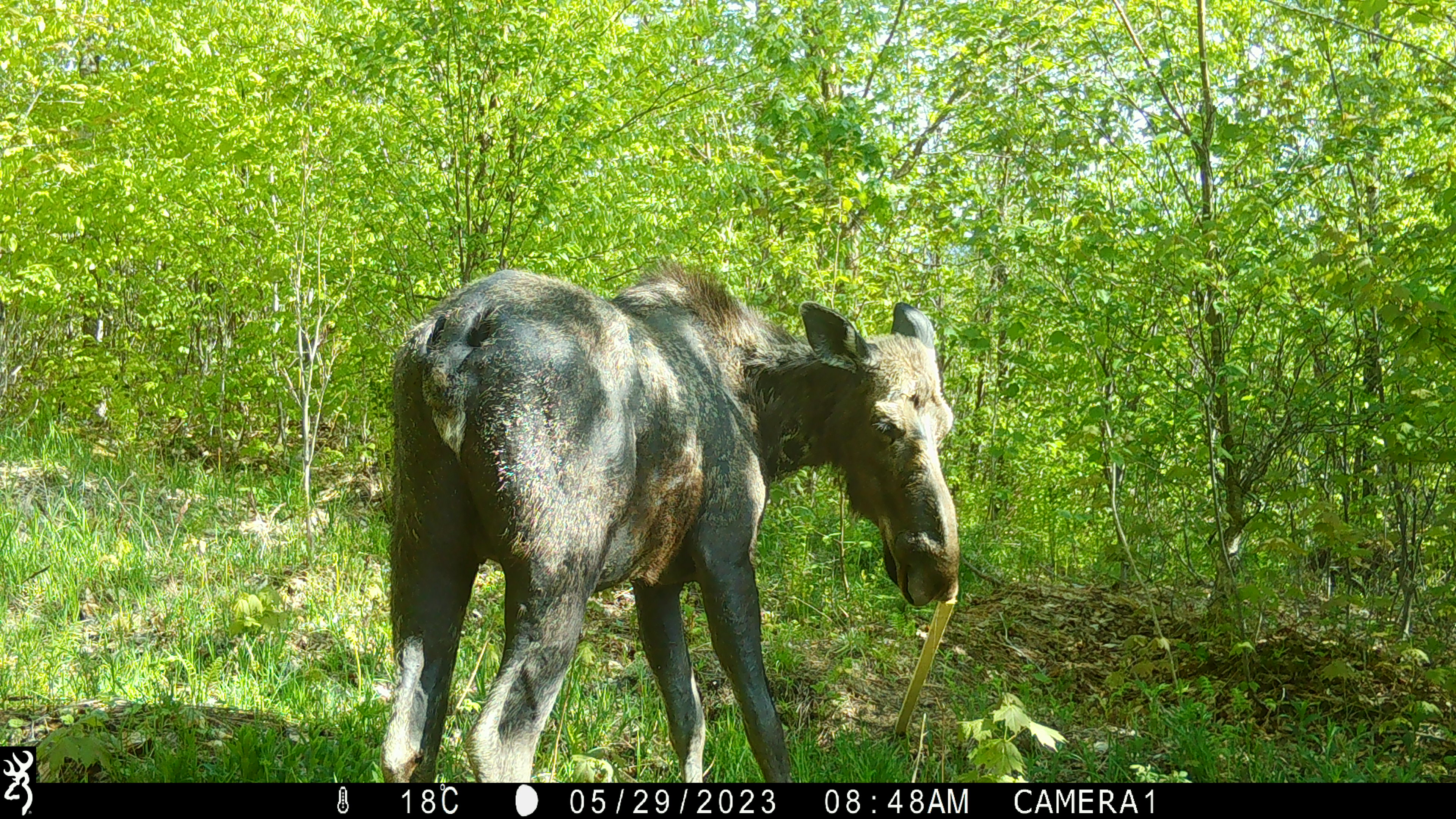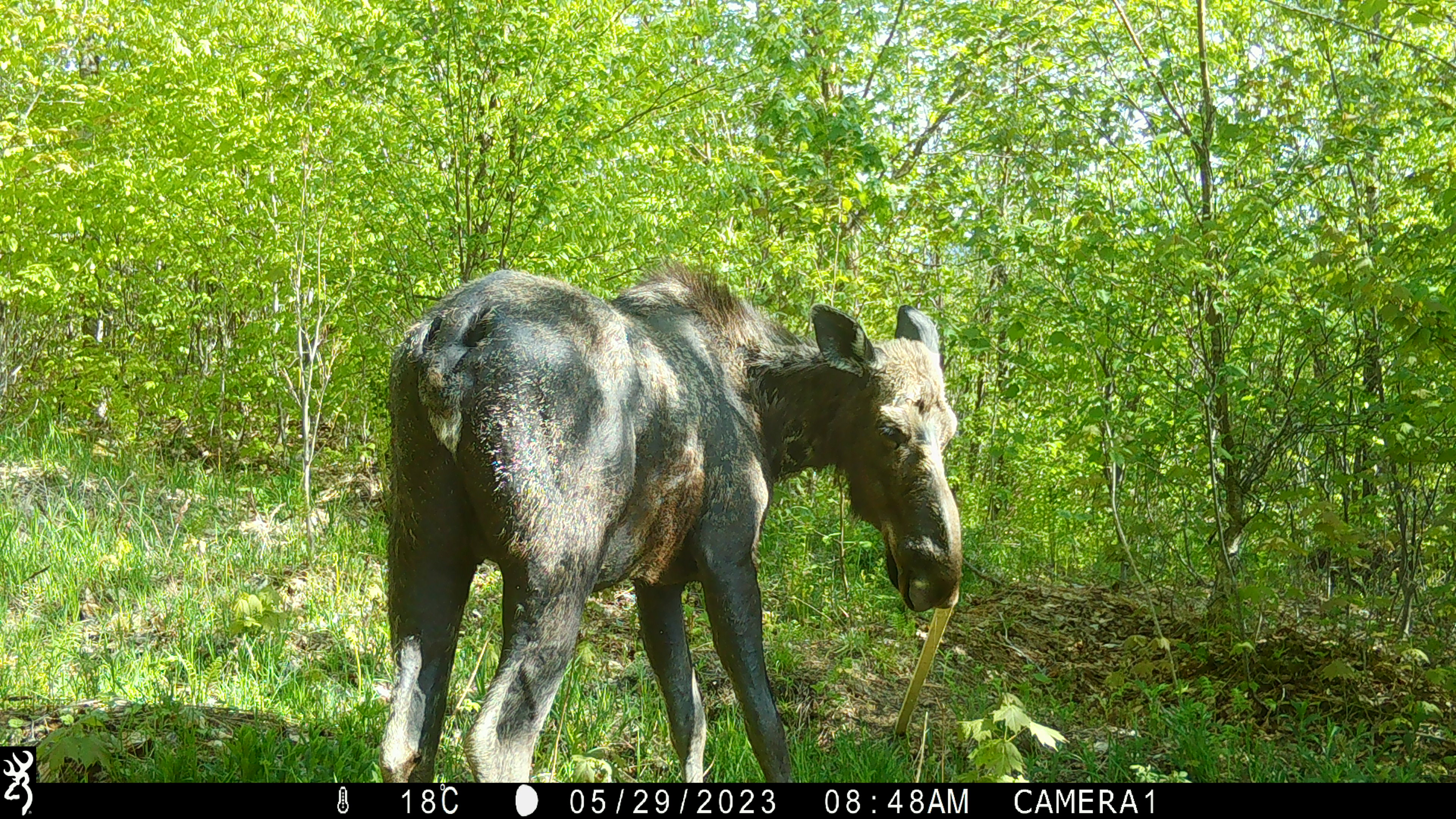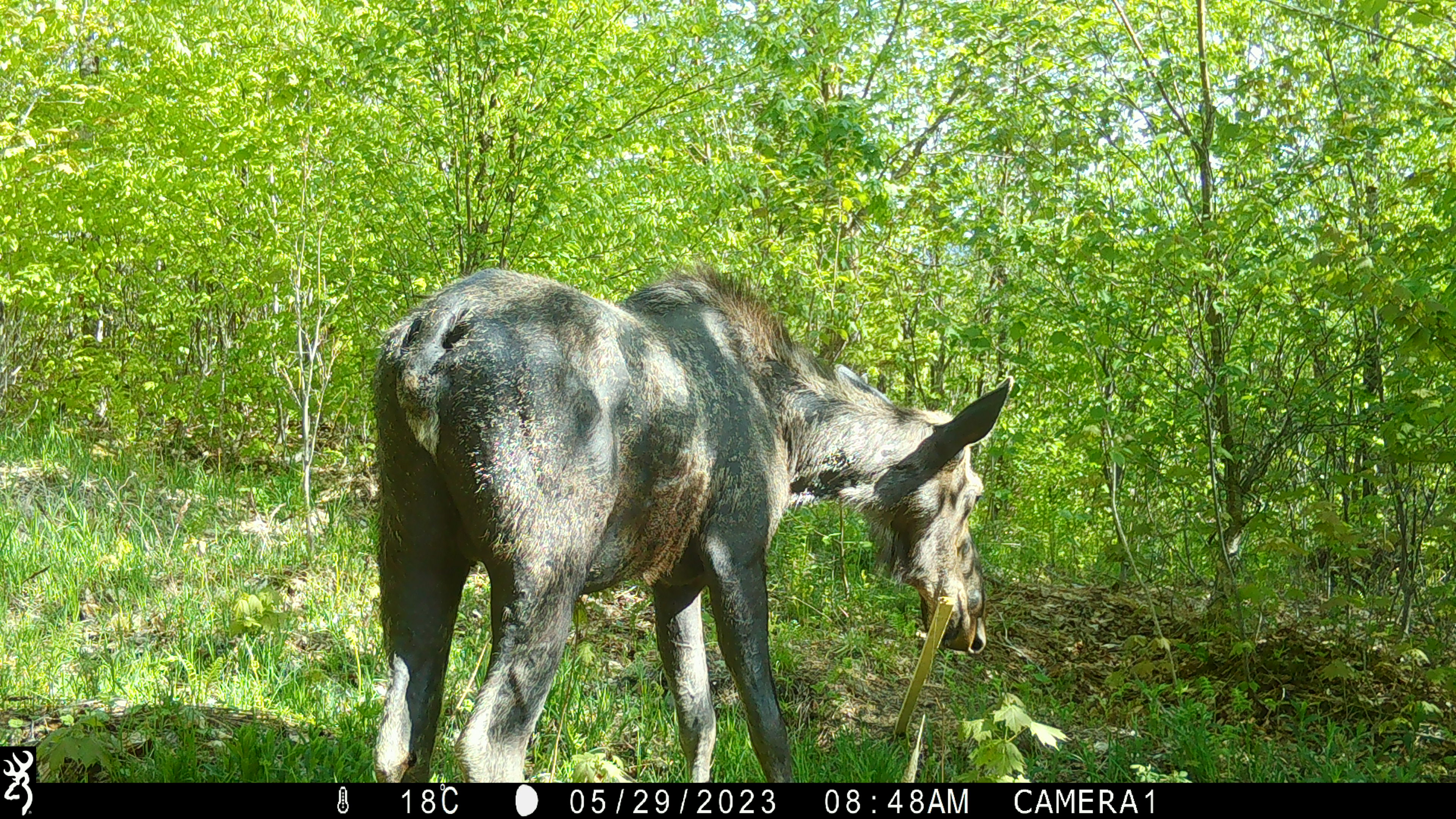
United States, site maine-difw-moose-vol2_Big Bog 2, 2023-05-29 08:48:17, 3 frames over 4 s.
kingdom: Animalia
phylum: Chordata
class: Mammalia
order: Artiodactyla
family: Cervidae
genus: Alces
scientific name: Alces alces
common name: moose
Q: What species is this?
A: Moose (Alces alces).